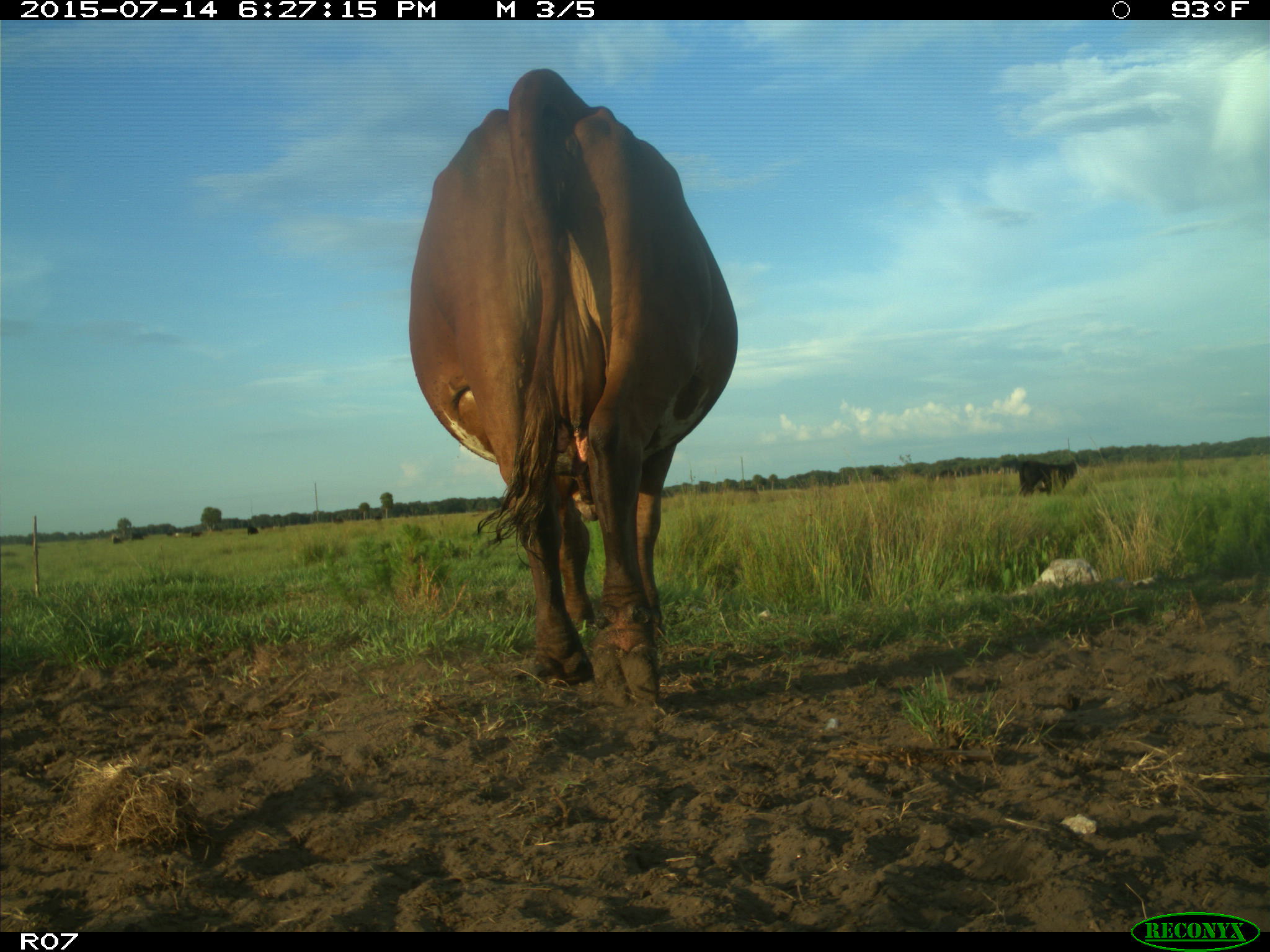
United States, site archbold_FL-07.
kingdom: Animalia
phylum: Chordata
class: Mammalia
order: Artiodactyla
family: Bovidae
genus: Bos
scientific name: Bos taurus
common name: domestic cow